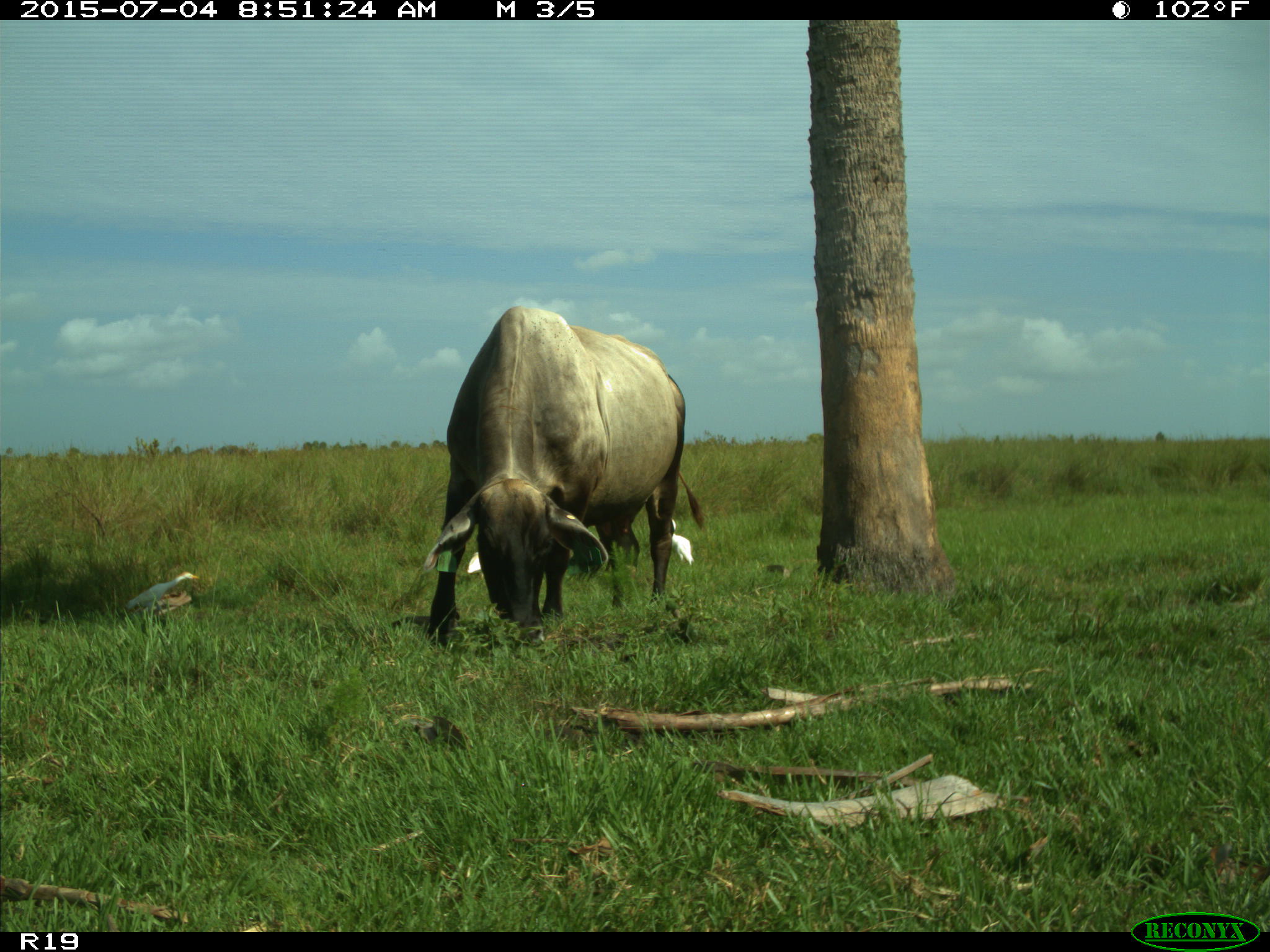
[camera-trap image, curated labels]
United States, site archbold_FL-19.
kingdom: Animalia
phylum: Chordata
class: Mammalia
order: Artiodactyla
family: Bovidae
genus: Bos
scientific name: Bos taurus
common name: domestic cow